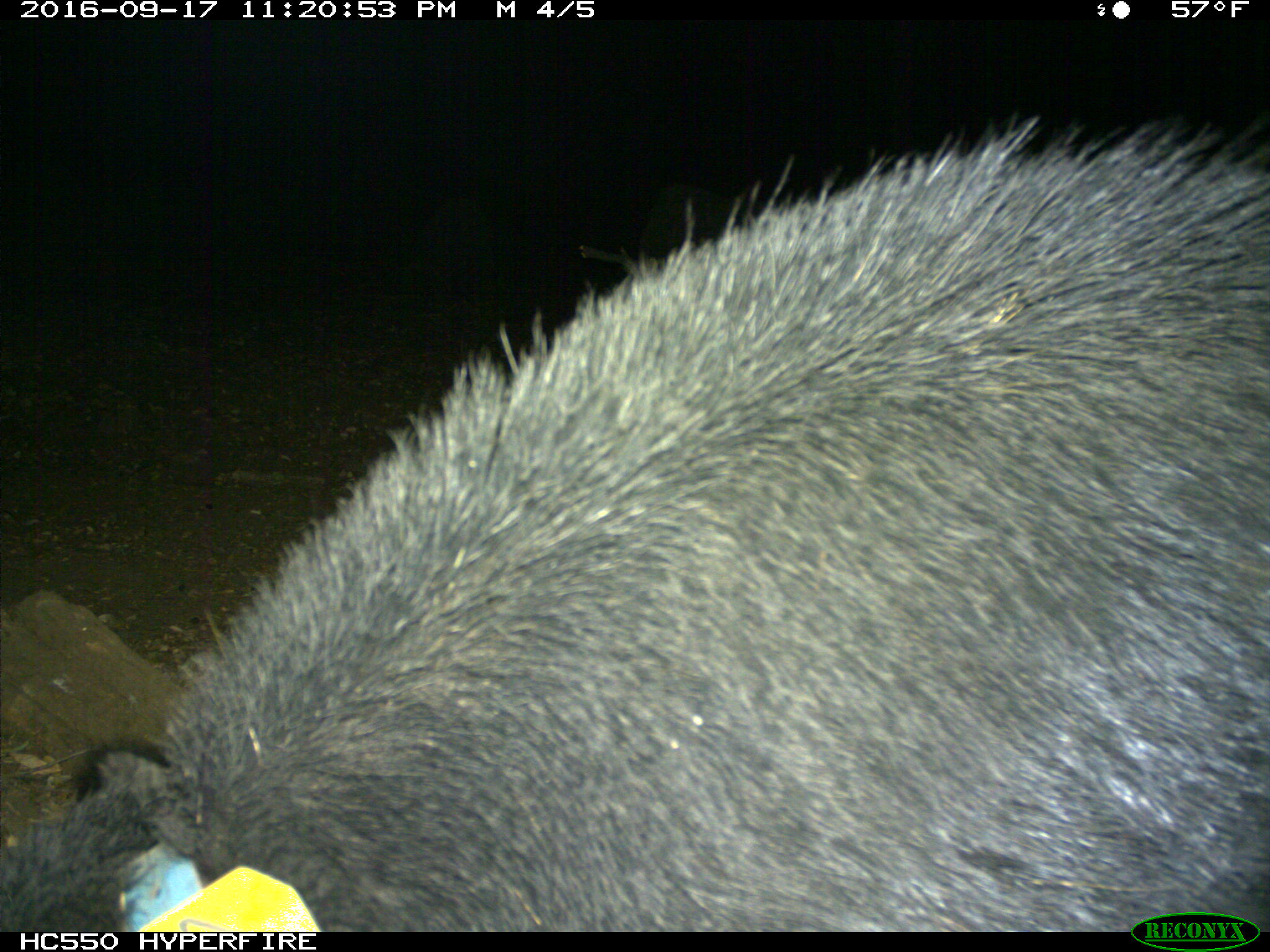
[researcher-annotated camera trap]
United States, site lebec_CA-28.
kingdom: Animalia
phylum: Chordata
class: Mammalia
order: Artiodactyla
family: Suidae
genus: Sus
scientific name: Sus scrofa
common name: wild boar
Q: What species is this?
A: Sus scrofa (wild boar).